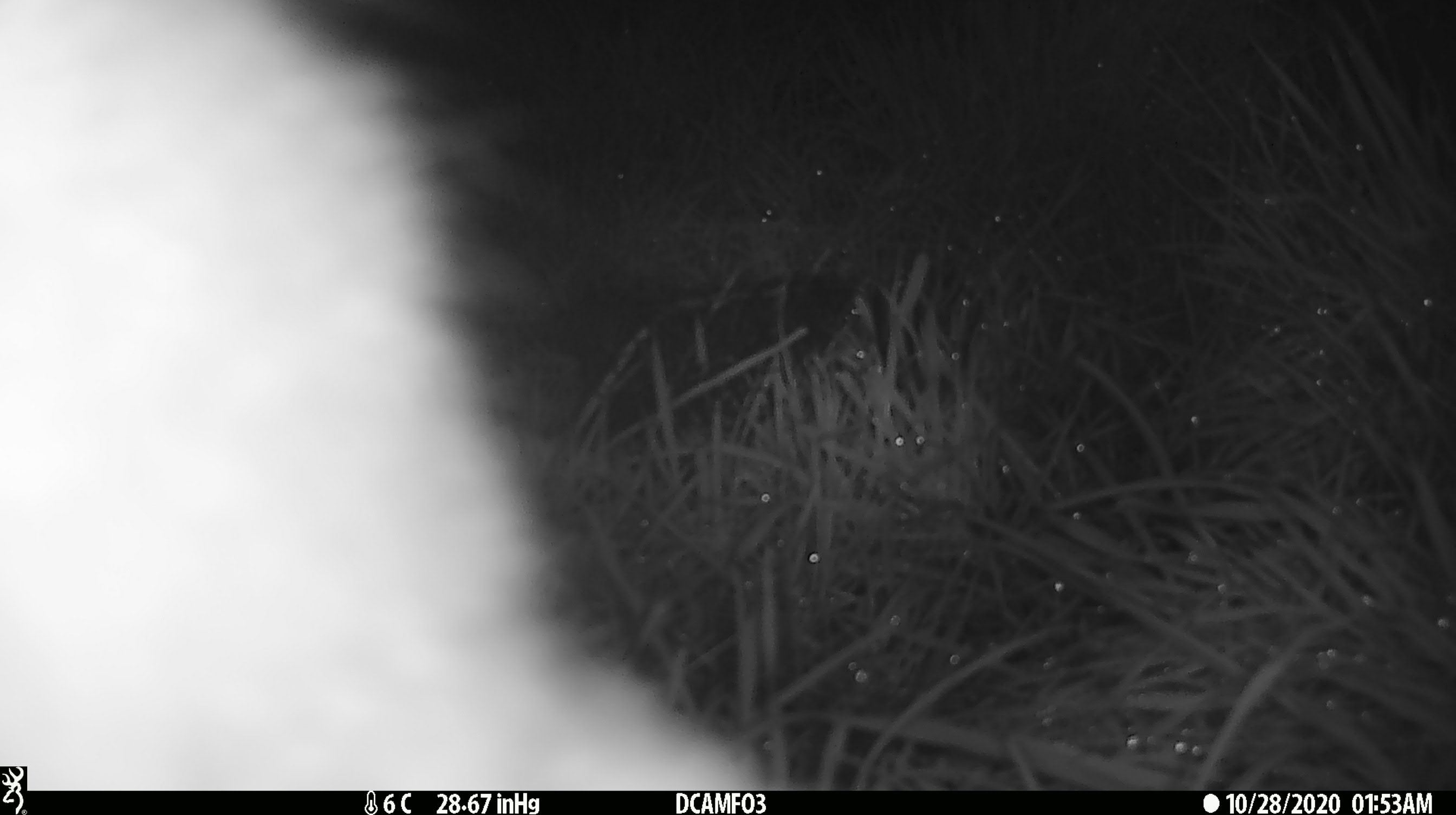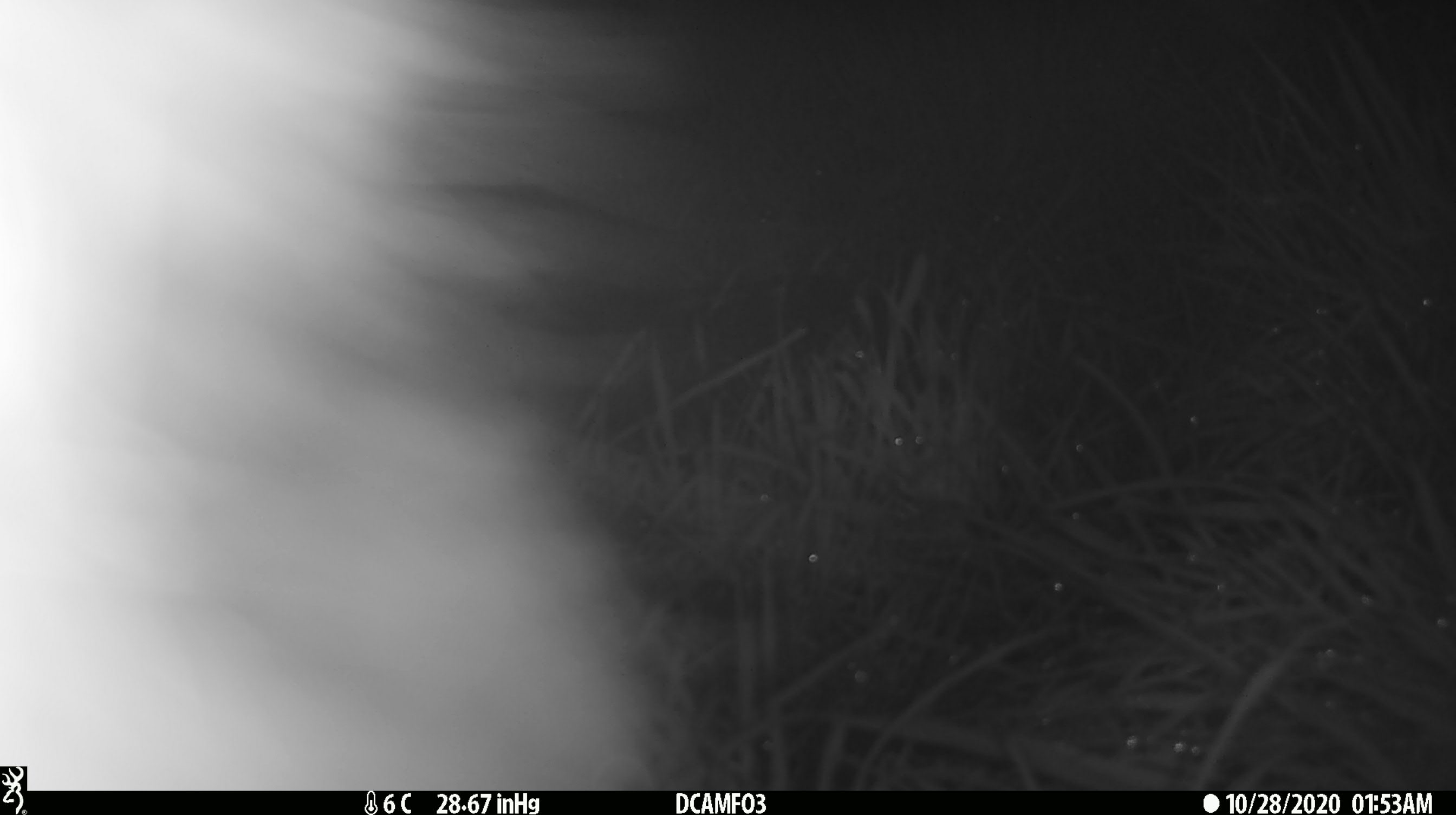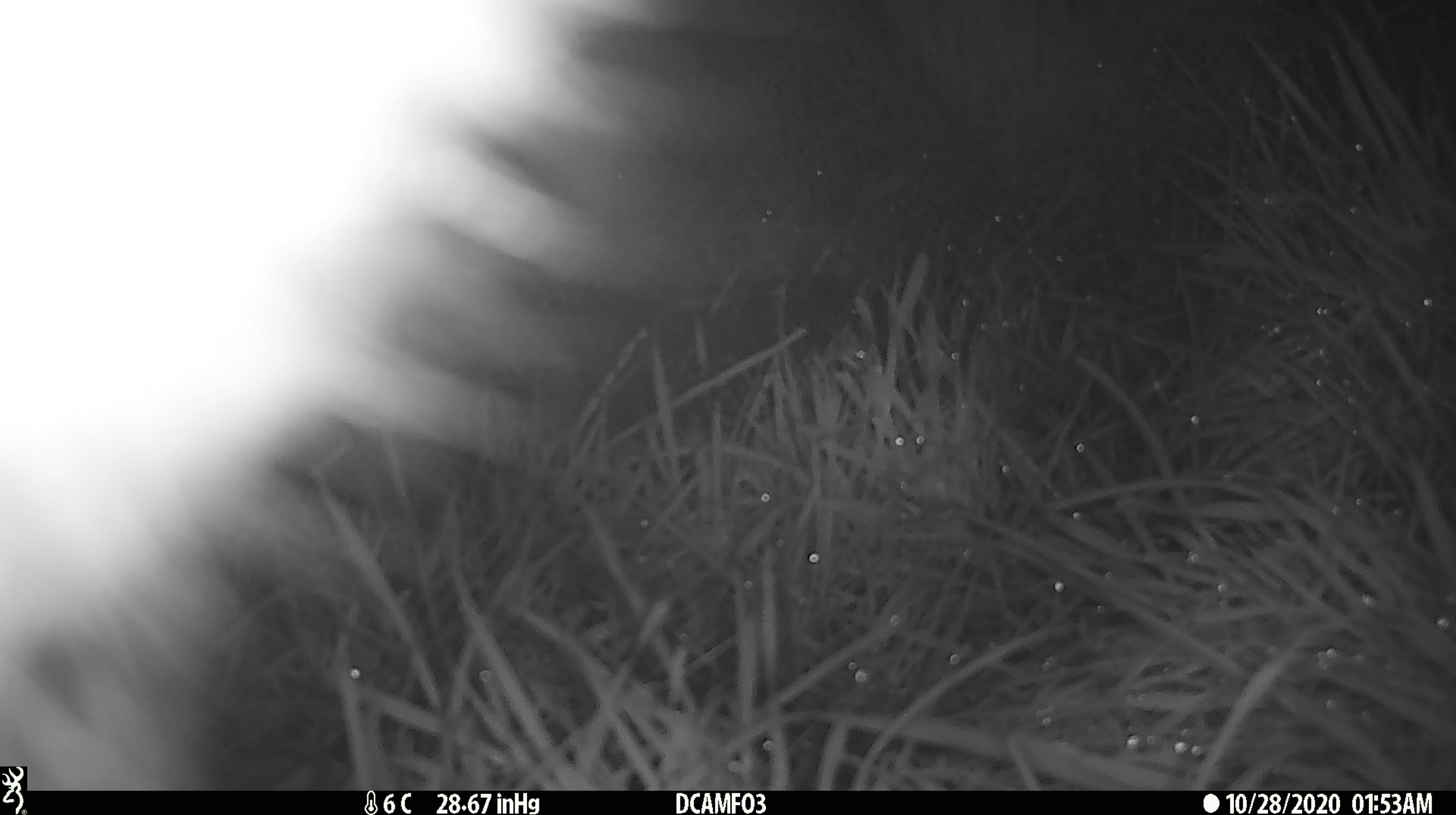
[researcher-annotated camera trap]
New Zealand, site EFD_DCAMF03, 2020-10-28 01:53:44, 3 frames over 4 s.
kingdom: Animalia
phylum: Chordata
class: Mammalia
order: Diprotodontia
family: Phalangeridae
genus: Trichosurus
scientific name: Trichosurus vulpecula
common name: common brushtail possum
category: possum